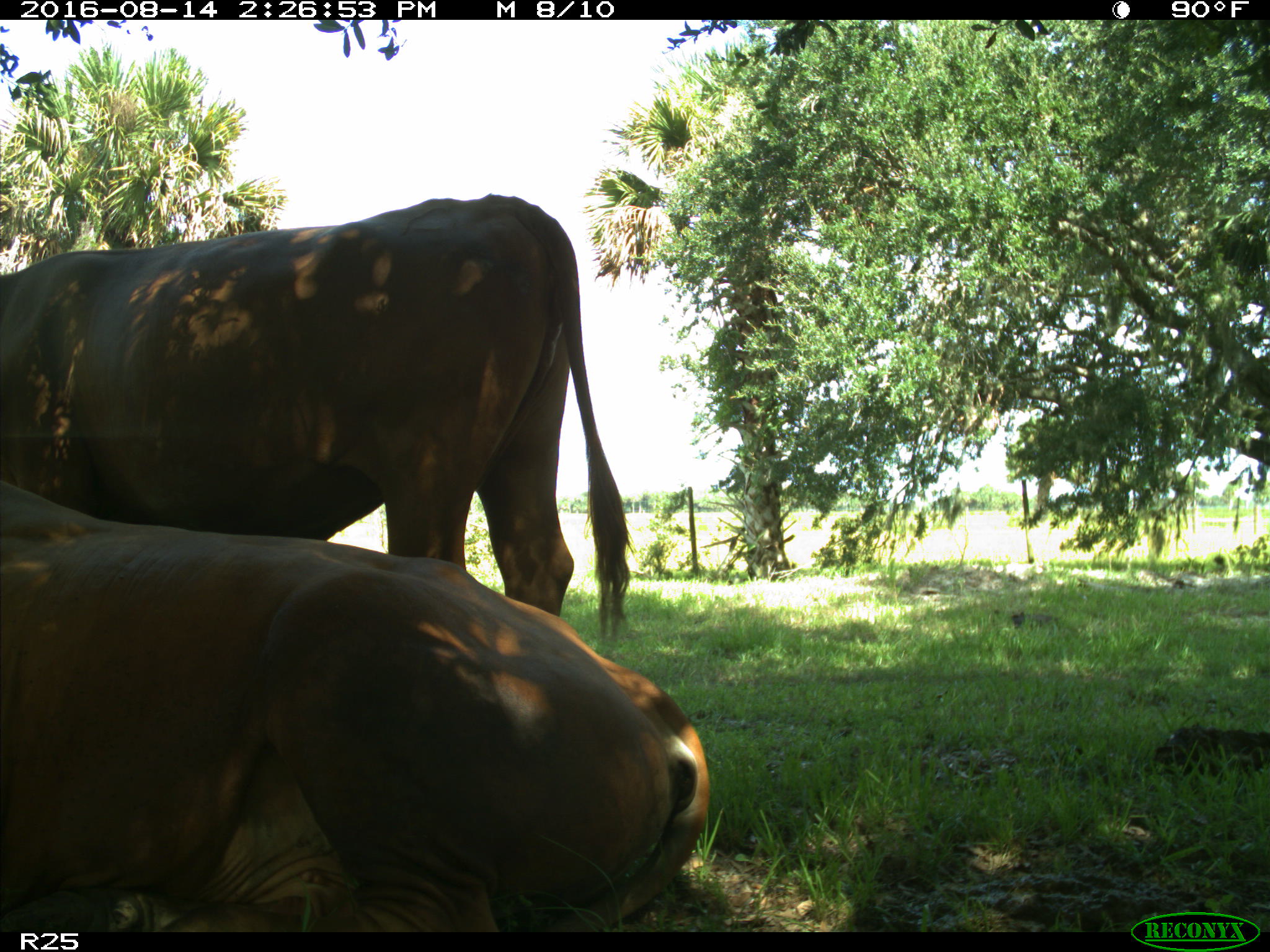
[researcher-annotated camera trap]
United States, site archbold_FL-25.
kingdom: Animalia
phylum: Chordata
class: Mammalia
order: Artiodactyla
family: Bovidae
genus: Bos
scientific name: Bos taurus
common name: domestic cow